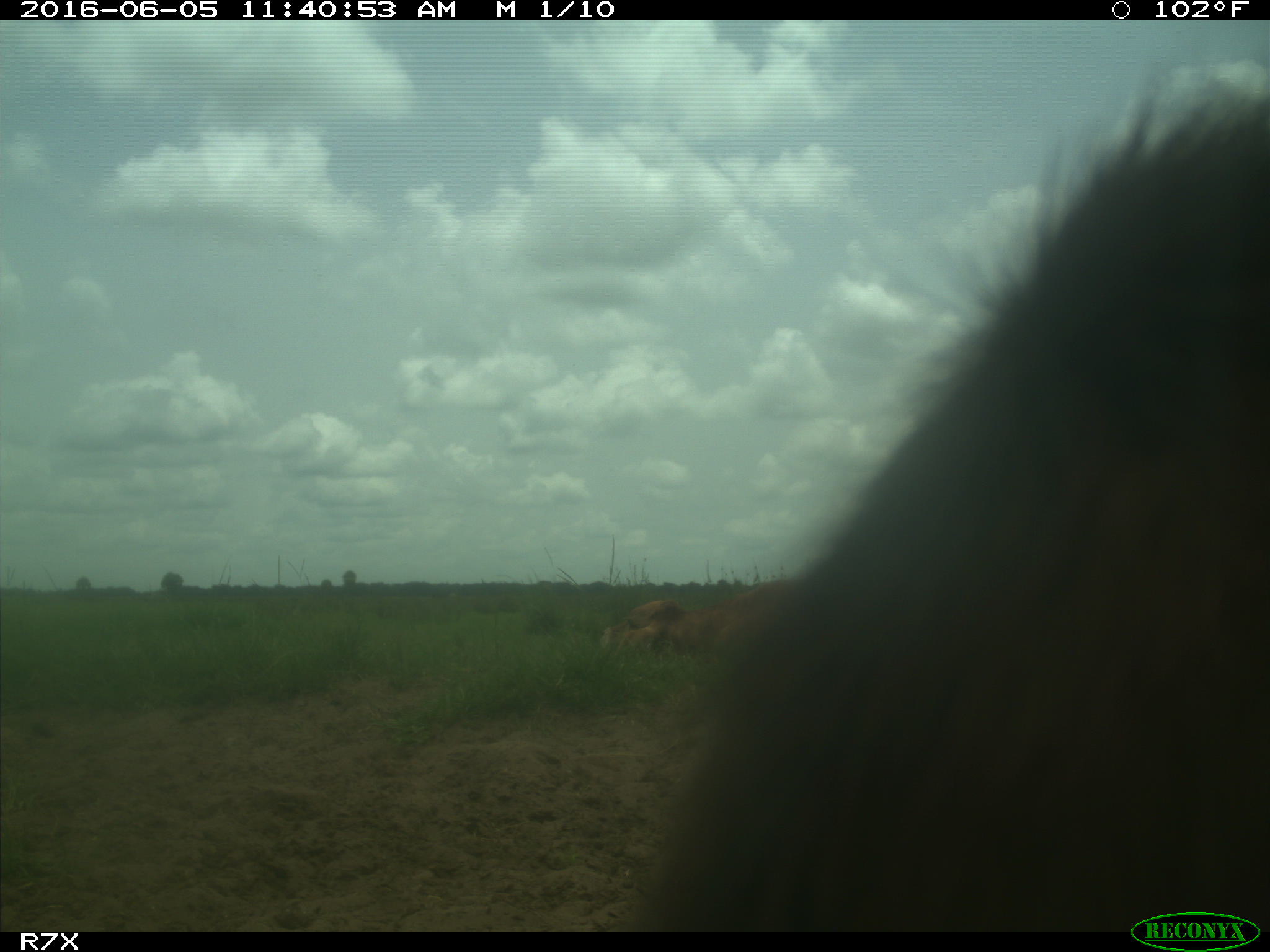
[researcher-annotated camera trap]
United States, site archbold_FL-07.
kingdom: Animalia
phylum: Chordata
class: Mammalia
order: Artiodactyla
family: Bovidae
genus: Bos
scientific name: Bos taurus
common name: domestic cow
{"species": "Bos taurus (domestic cow)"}